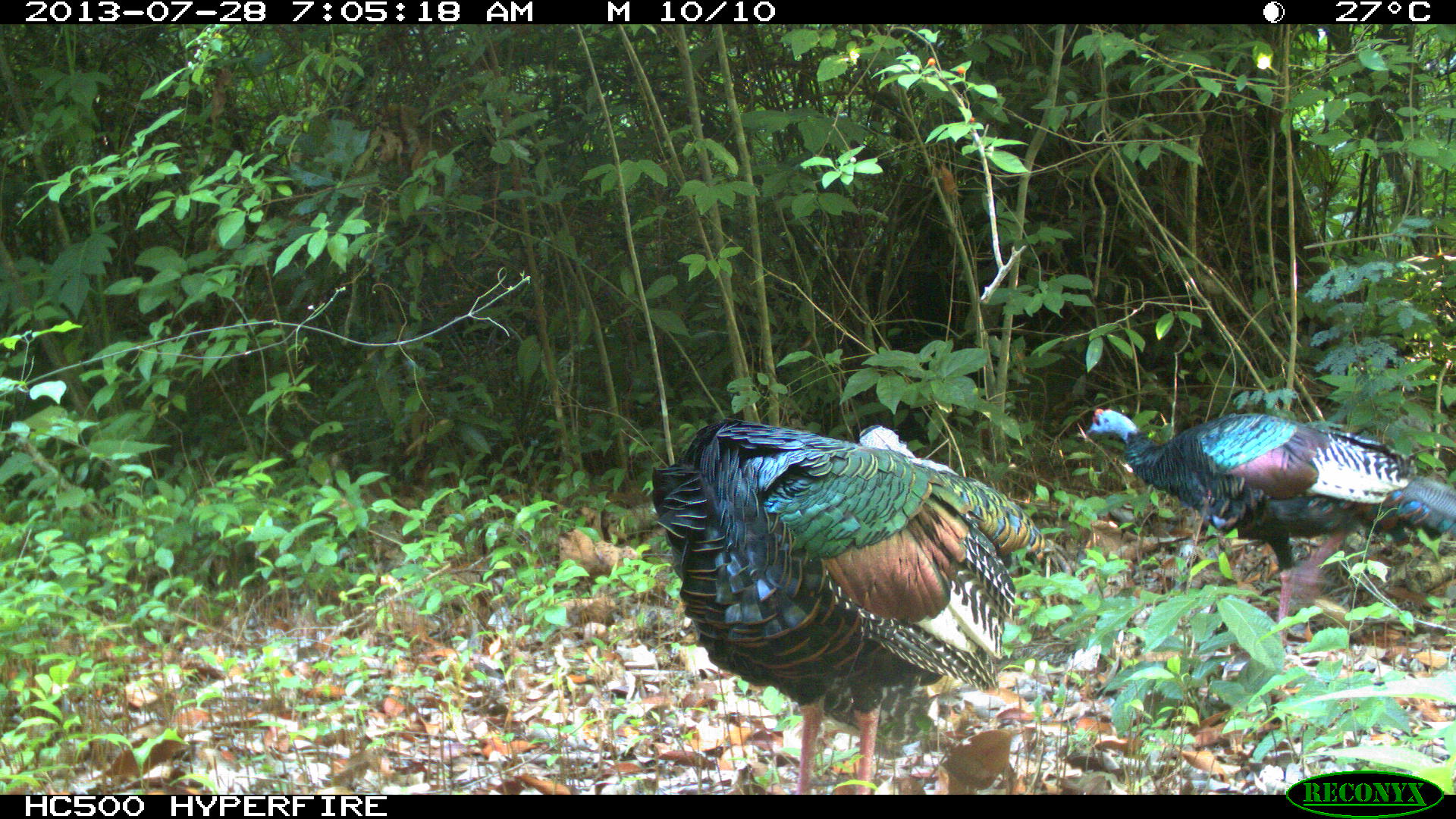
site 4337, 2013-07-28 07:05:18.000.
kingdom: Animalia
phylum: Chordata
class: Aves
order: Galliformes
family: Phasianidae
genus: Meleagris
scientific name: Meleagris ocellata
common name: ocellated turkey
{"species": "Meleagris ocellata (ocellated turkey)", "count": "2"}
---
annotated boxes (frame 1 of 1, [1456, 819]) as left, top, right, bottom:
meleagris ocellata: 650, 416, 1045, 795; 1084, 405, 1456, 647